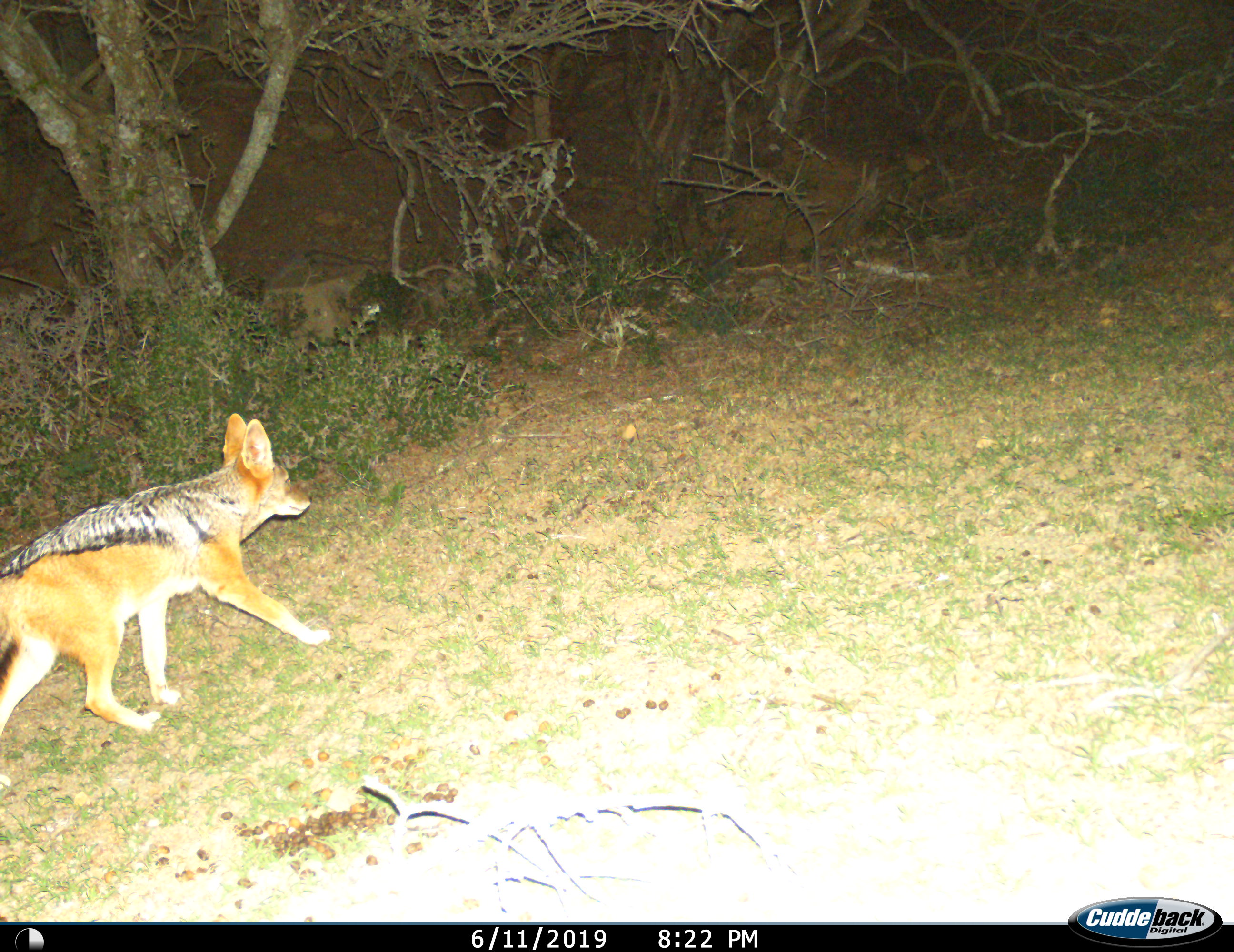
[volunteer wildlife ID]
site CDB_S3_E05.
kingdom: Animalia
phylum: Chordata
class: Mammalia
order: Carnivora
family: Canidae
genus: Lupulella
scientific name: Lupulella mesomelas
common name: black-backed jackal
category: jackalblackbacked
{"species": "jackalblackbacked (black-backed jackal) (Lupulella mesomelas)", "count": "1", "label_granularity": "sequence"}